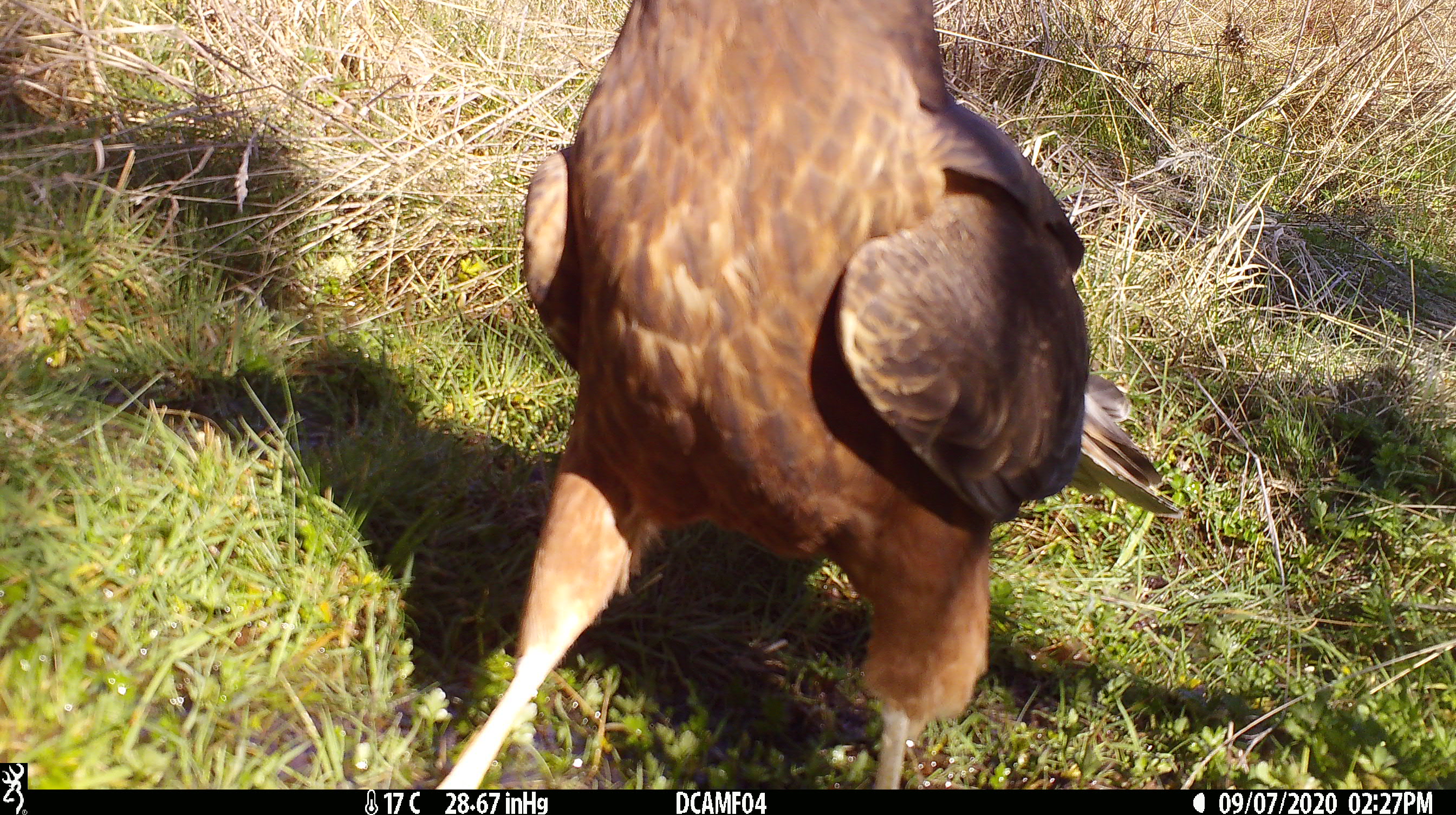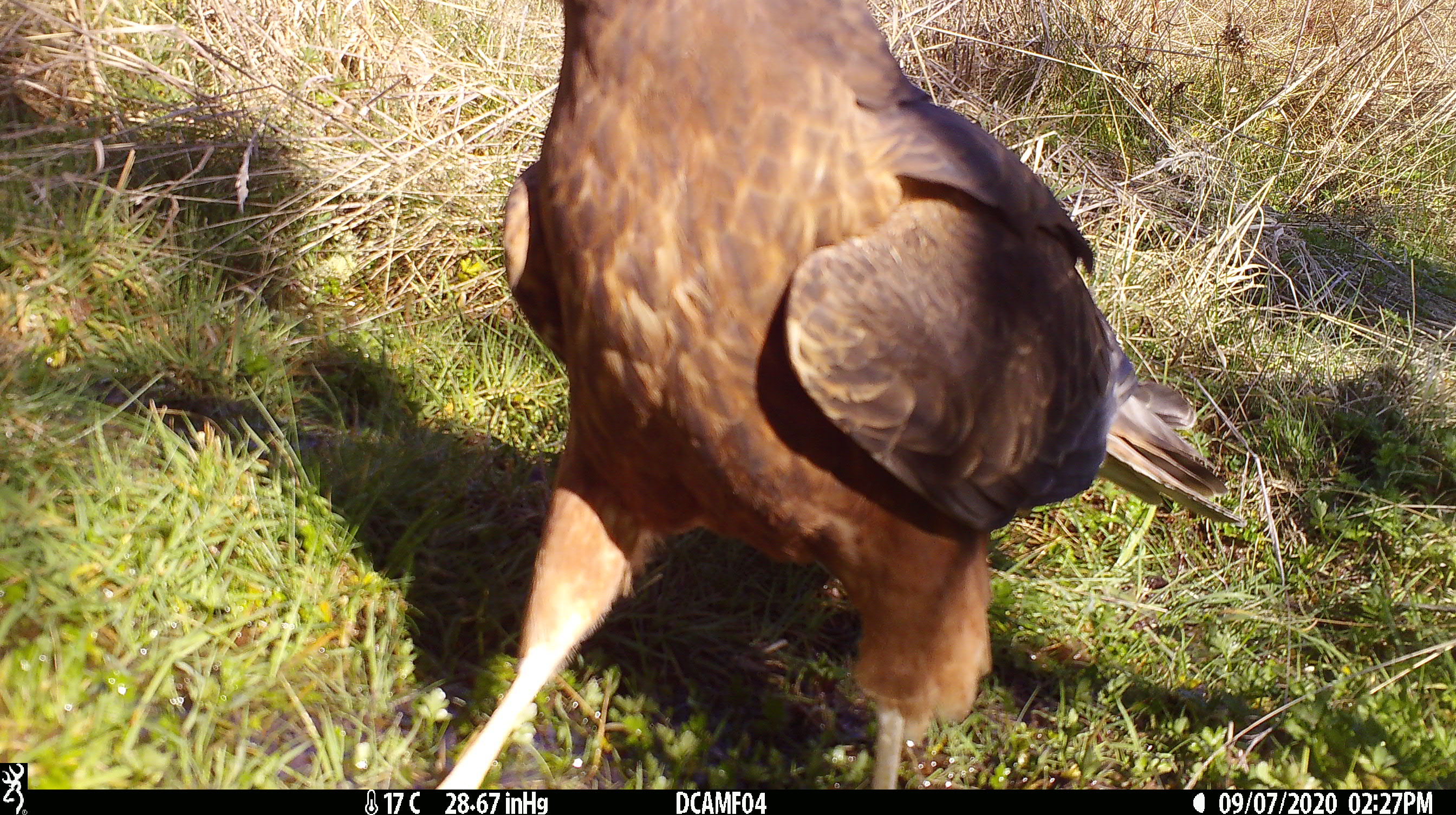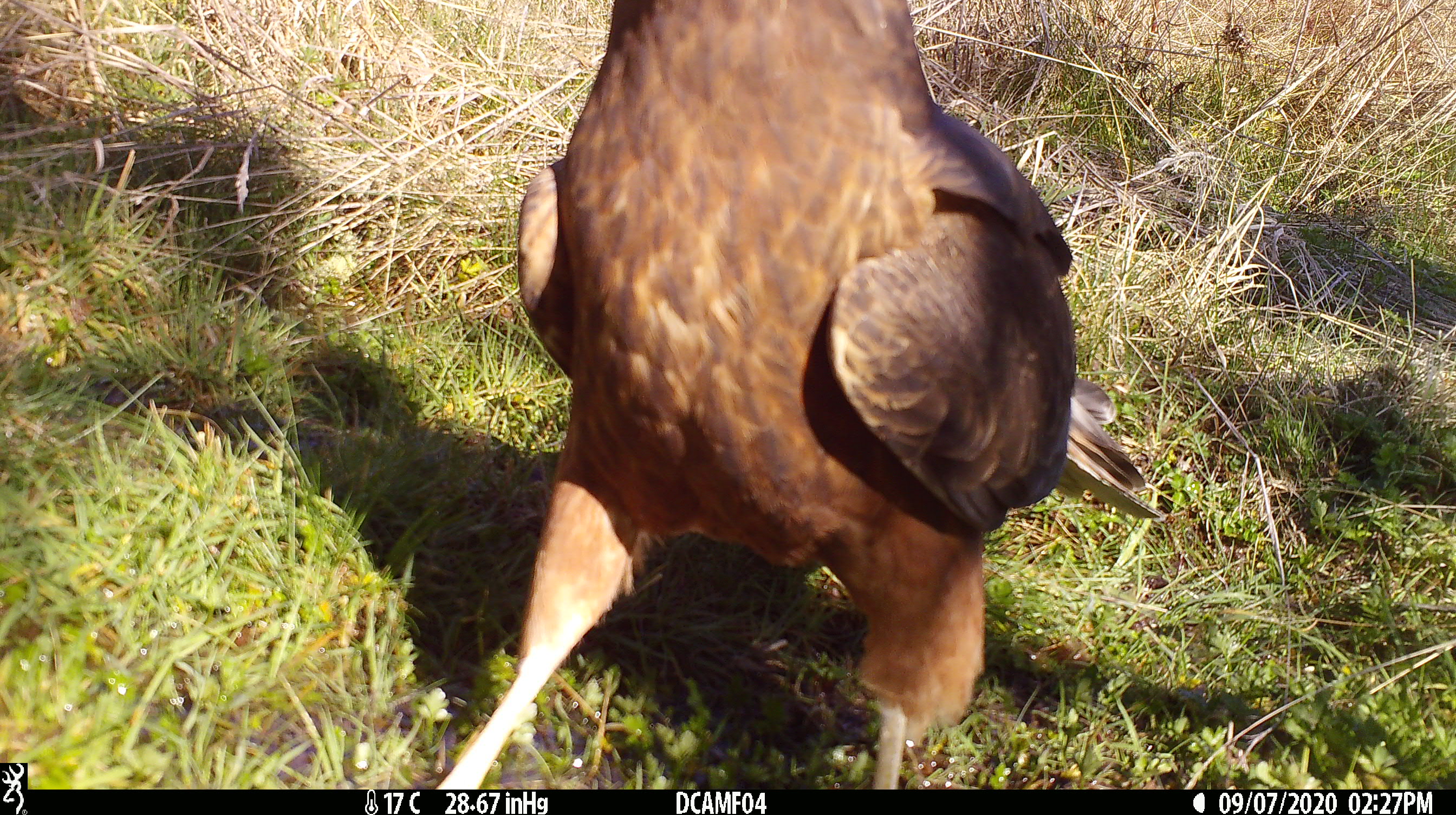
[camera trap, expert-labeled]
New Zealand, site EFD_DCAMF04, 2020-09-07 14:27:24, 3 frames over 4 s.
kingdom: Animalia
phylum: Chordata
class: Aves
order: Accipitriformes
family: Accipitridae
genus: Circus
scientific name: Circus approximans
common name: swamp harrier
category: harrier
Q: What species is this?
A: Harrier (swamp harrier) (Circus approximans).